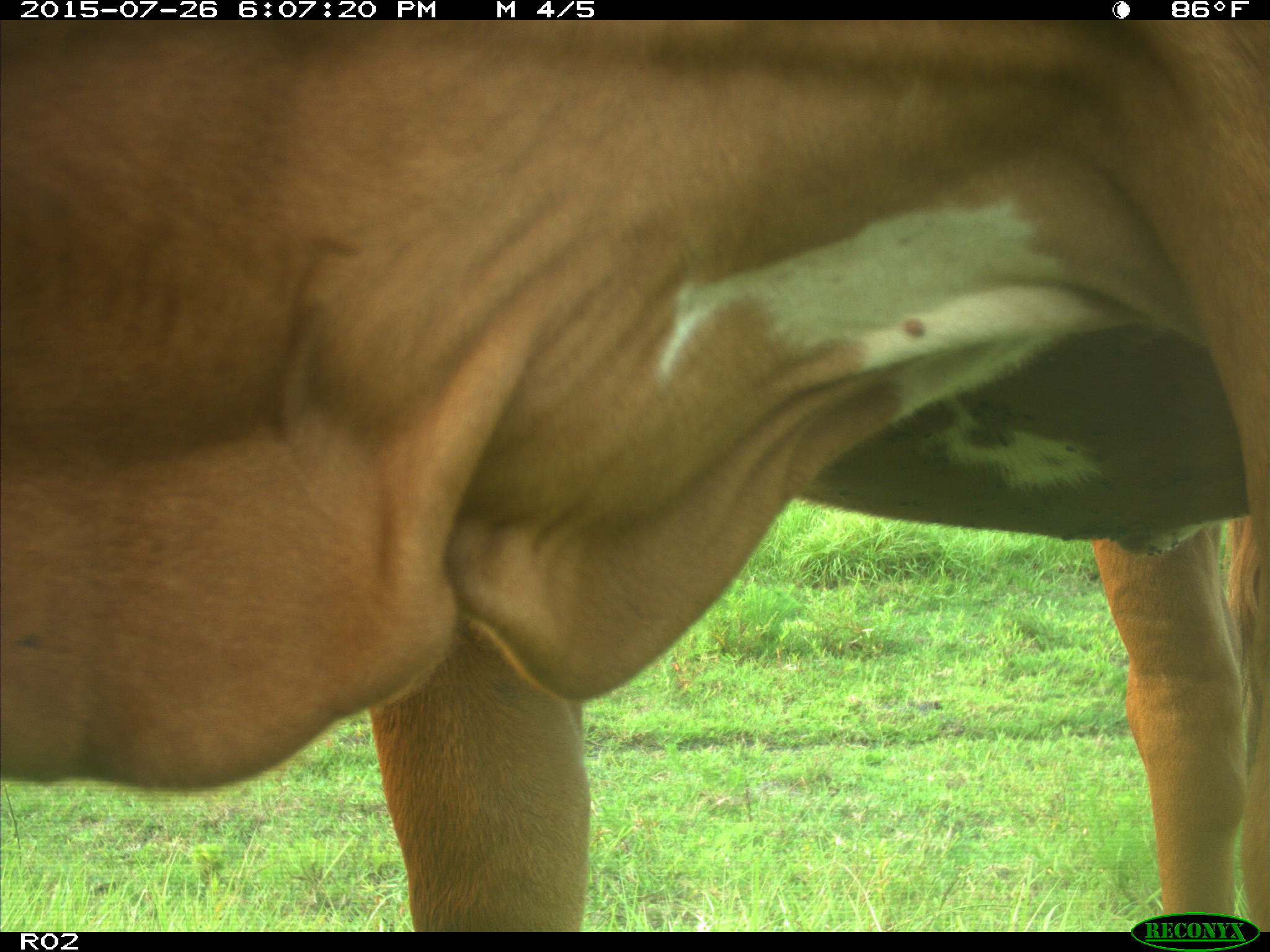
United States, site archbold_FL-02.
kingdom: Animalia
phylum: Chordata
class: Mammalia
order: Artiodactyla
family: Bovidae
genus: Bos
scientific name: Bos taurus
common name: domestic cow